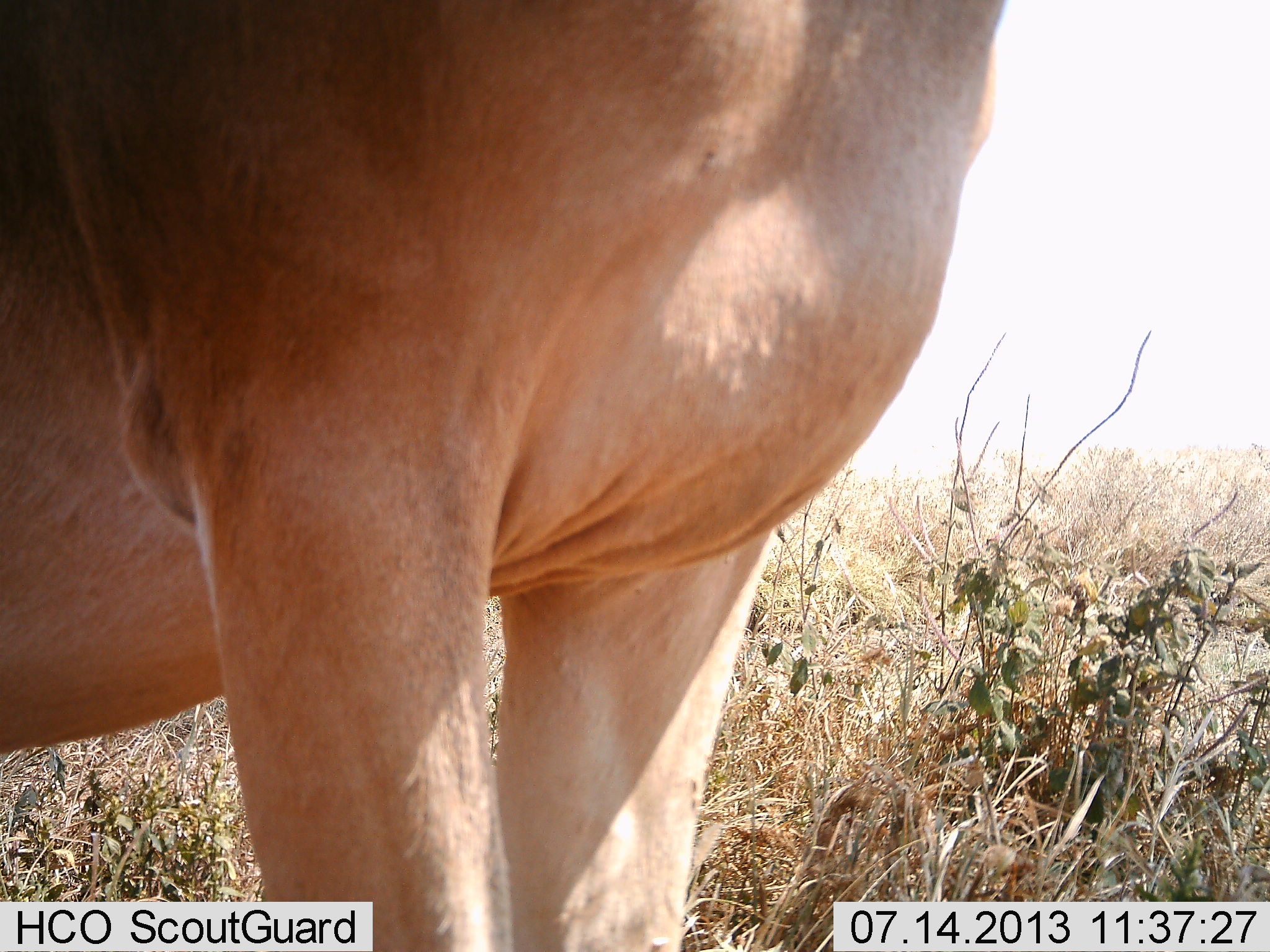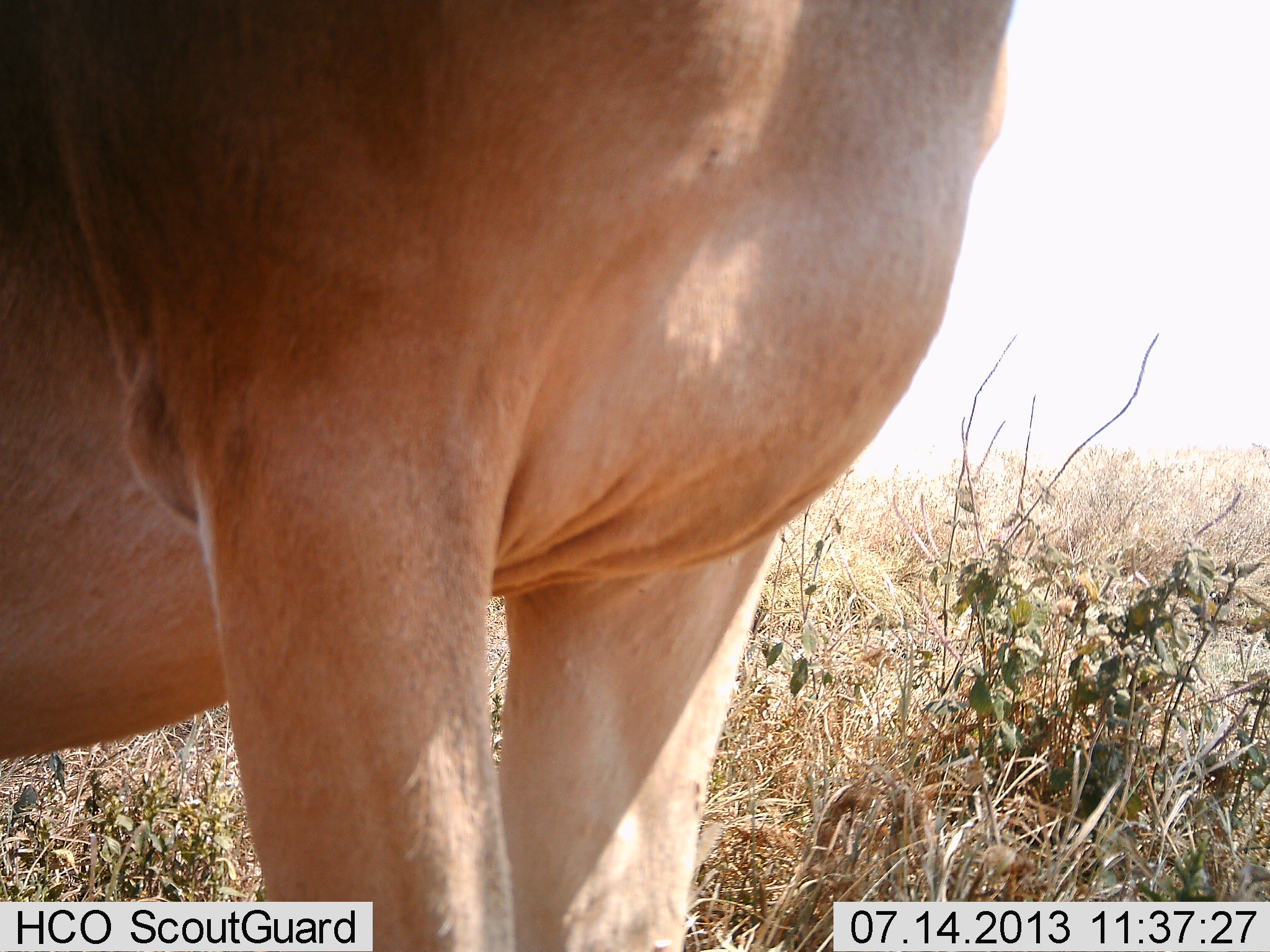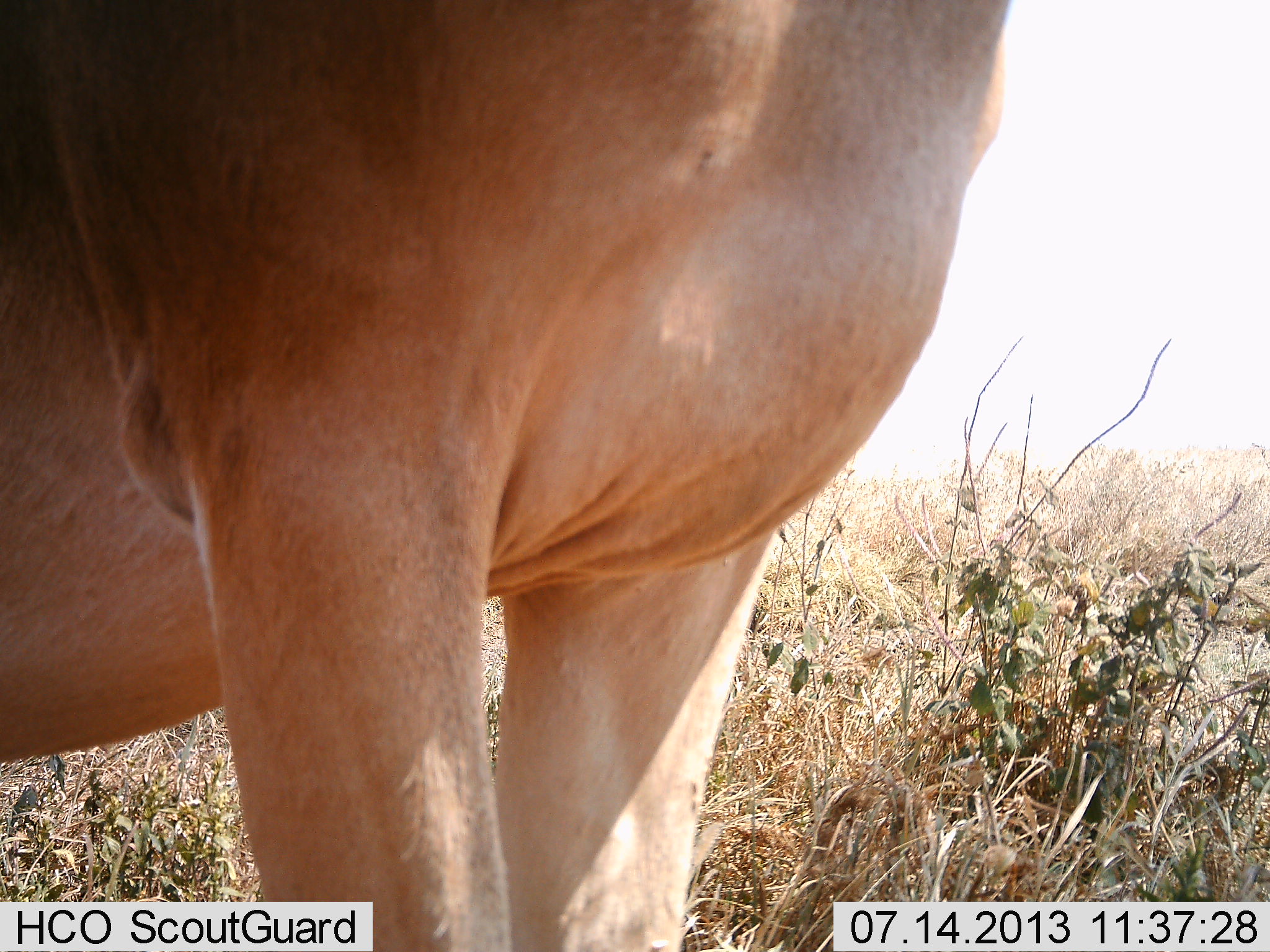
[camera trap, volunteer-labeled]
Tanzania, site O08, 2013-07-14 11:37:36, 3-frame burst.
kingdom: Animalia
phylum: Chordata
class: Mammalia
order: Artiodactyla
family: Bovidae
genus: Alcelaphus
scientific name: Alcelaphus buselaphus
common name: hartebeest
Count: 1.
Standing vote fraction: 100%.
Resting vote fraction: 0%.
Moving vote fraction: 0%.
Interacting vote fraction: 0%.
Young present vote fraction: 0%.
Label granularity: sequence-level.